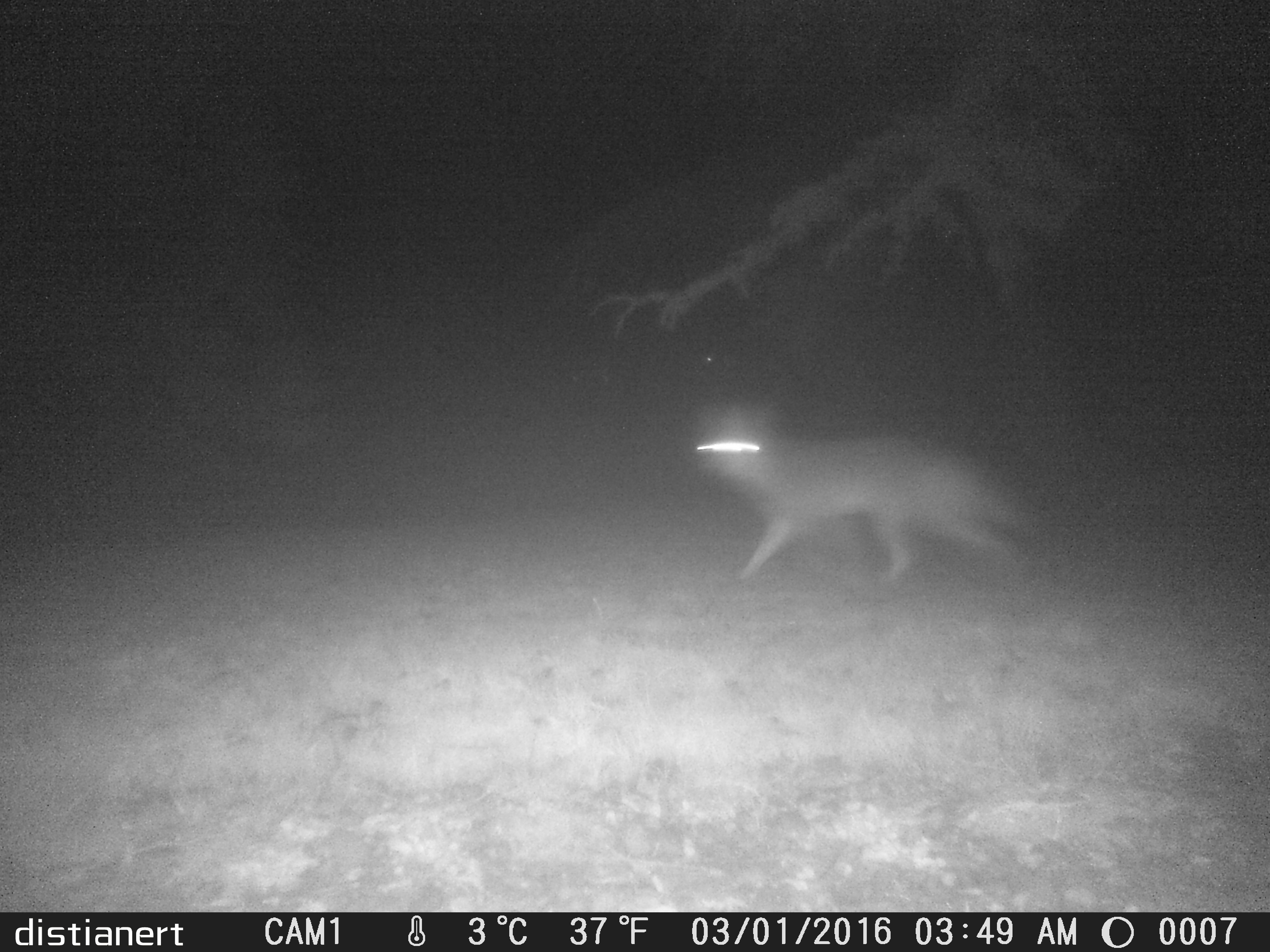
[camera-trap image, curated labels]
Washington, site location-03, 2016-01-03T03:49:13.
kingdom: Animalia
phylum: Chordata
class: Mammalia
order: Carnivora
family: Canidae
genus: Canis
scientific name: Canis latrans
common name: coyote